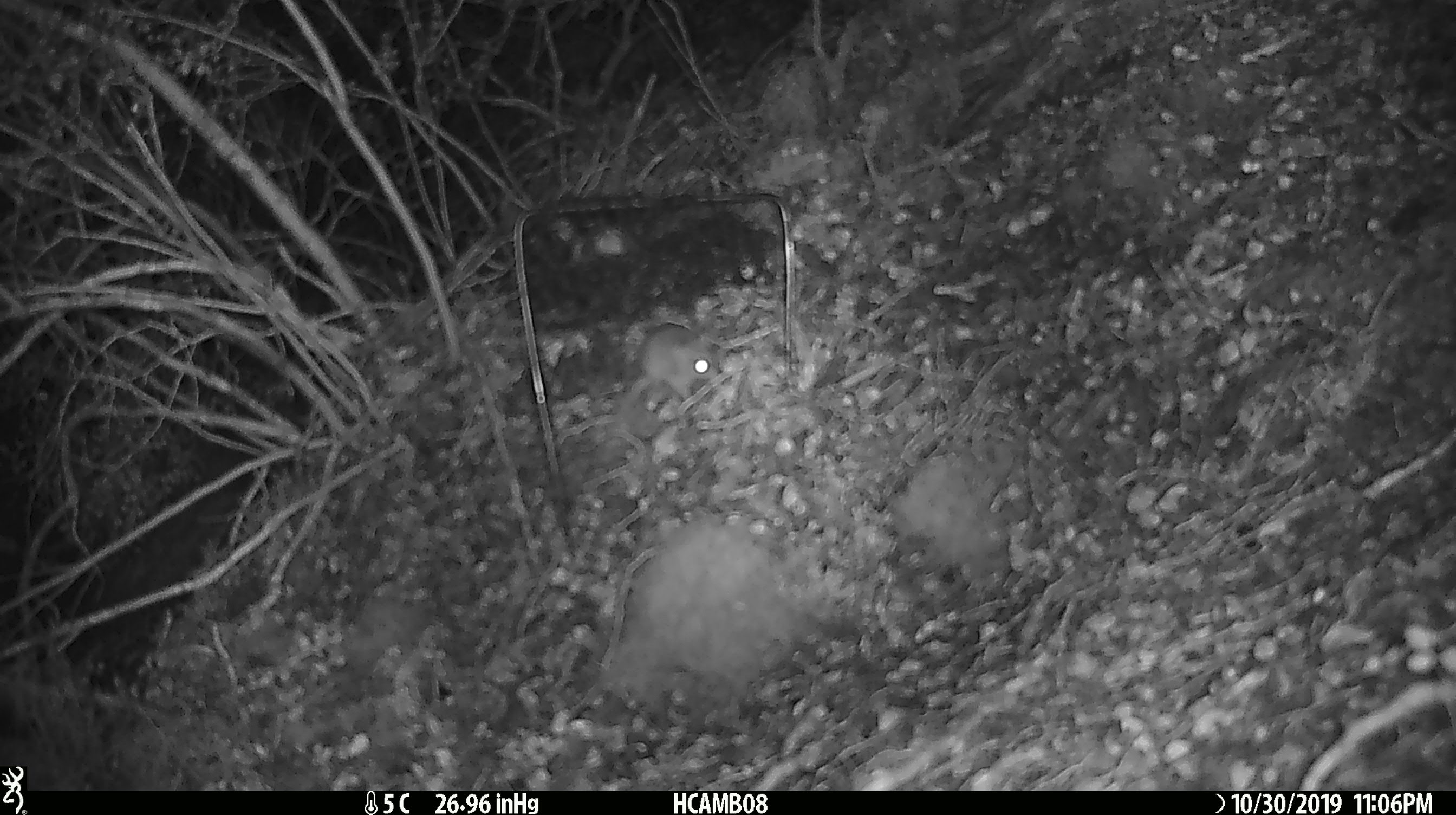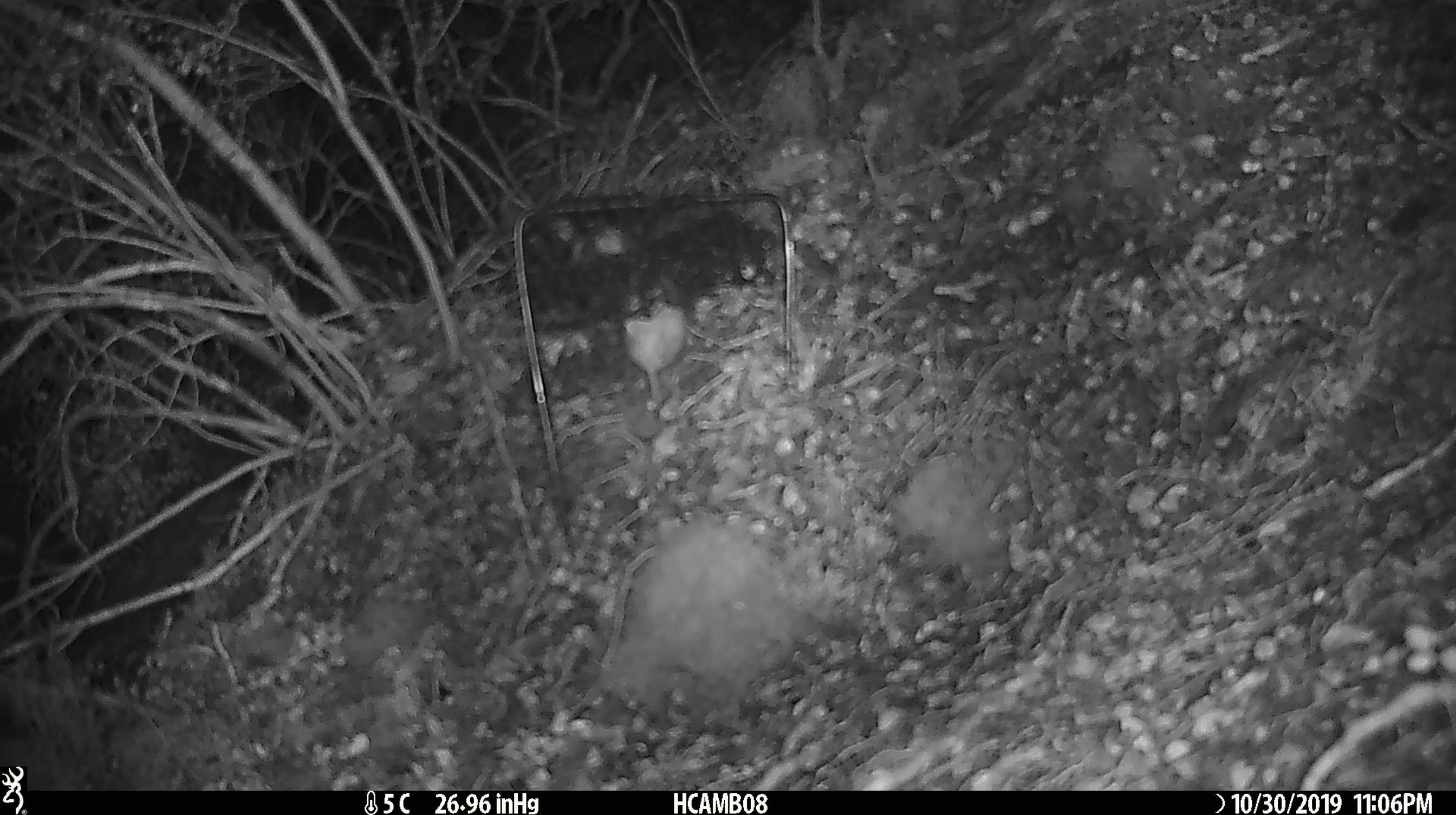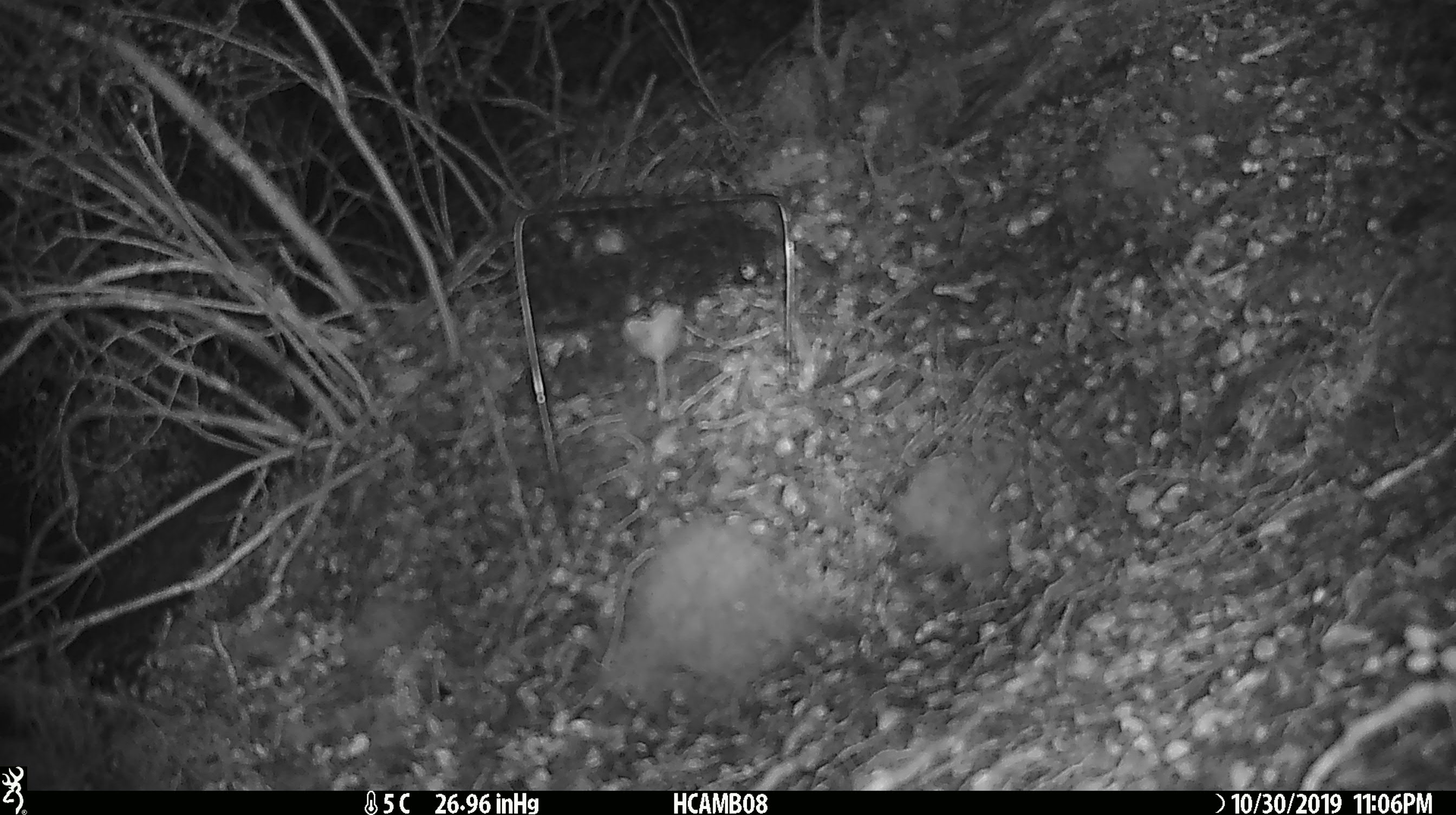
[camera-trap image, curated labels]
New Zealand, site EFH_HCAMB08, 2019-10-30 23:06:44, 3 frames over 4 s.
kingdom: Animalia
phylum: Chordata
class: Mammalia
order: Rodentia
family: Muridae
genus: Mus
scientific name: Mus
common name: mouse